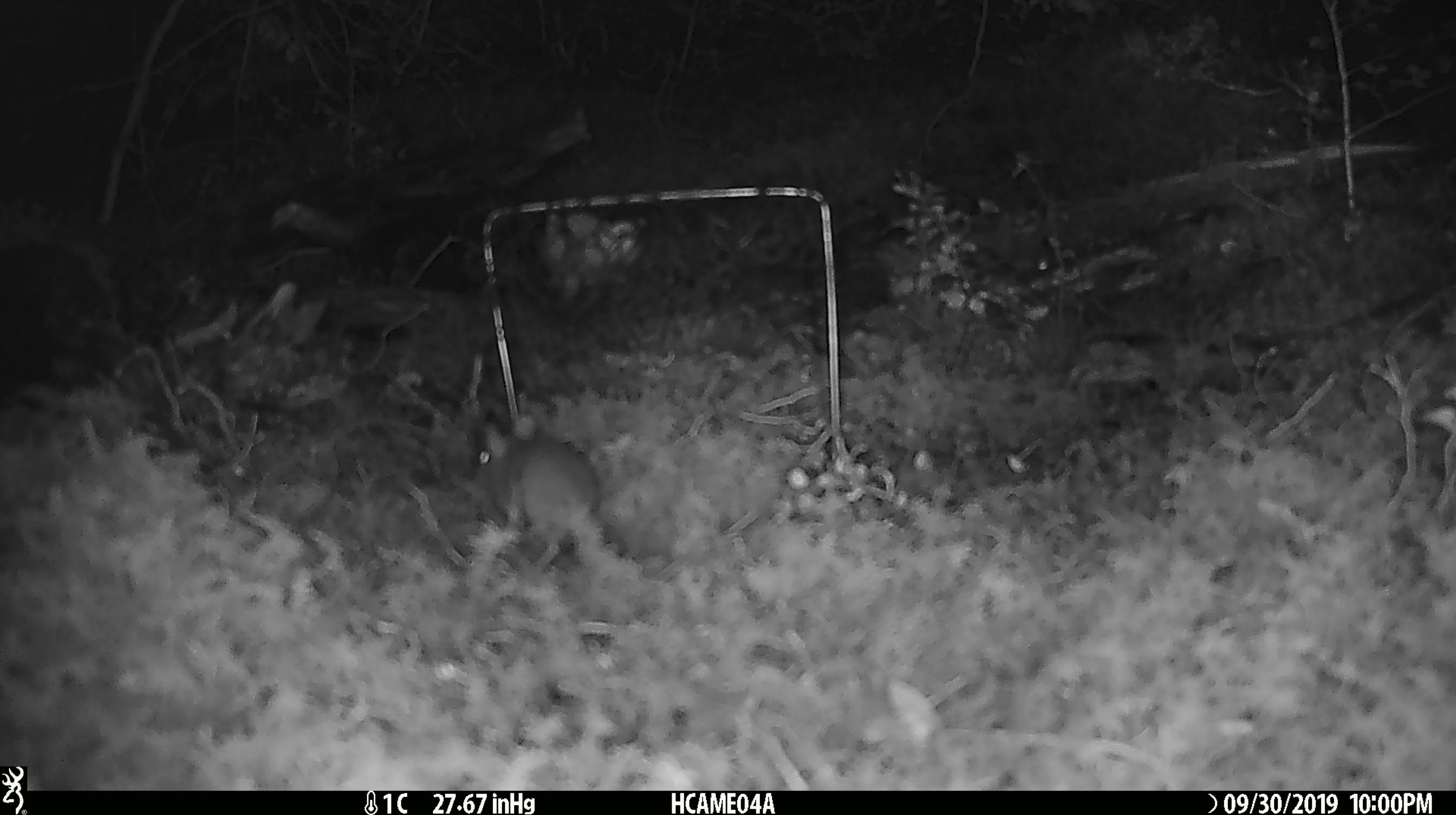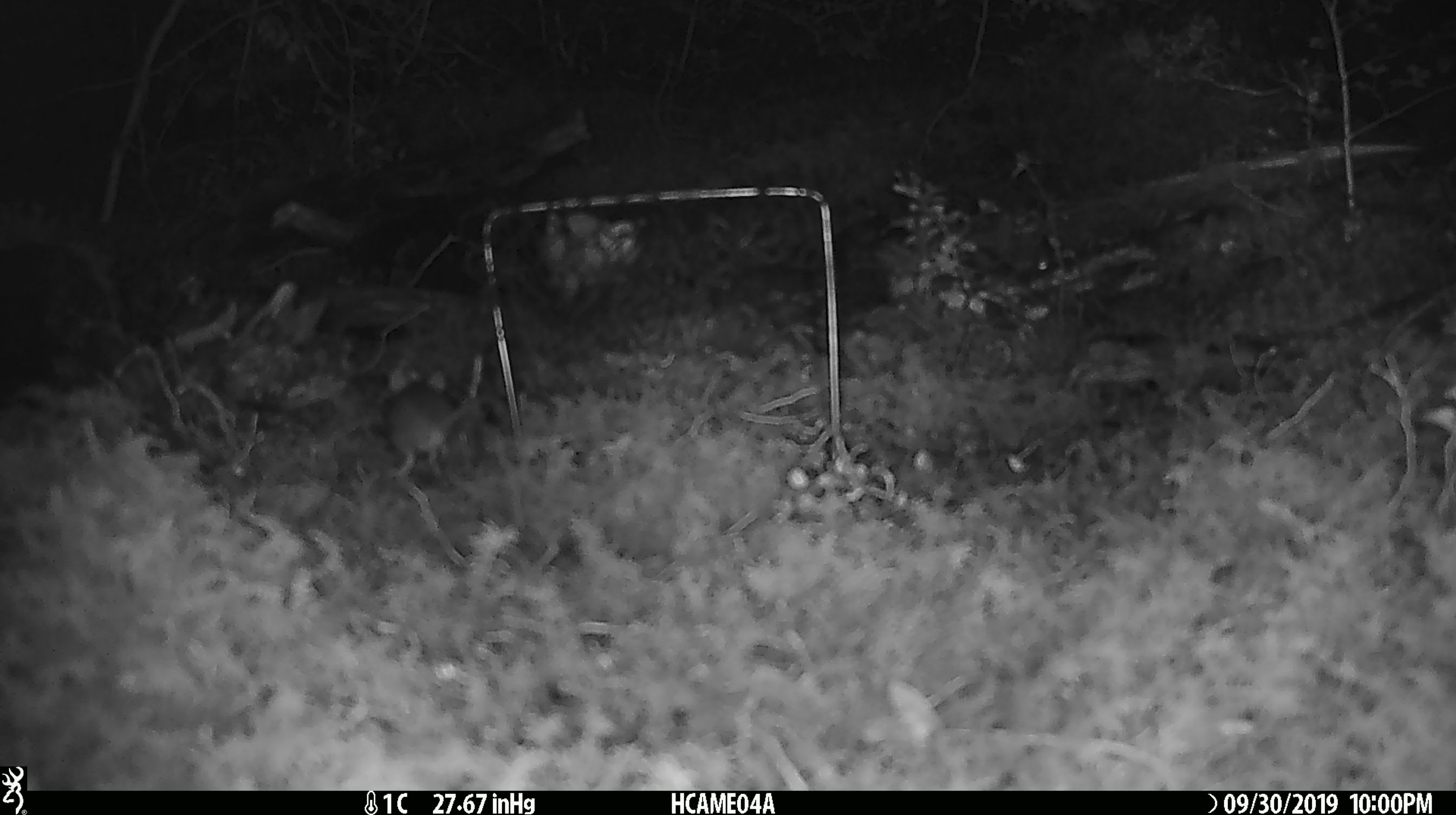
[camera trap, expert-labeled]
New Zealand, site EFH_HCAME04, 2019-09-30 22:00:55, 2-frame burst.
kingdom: Animalia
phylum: Chordata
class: Mammalia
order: Rodentia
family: Muridae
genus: Mus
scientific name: Mus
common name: mouse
Mouse (Mus).